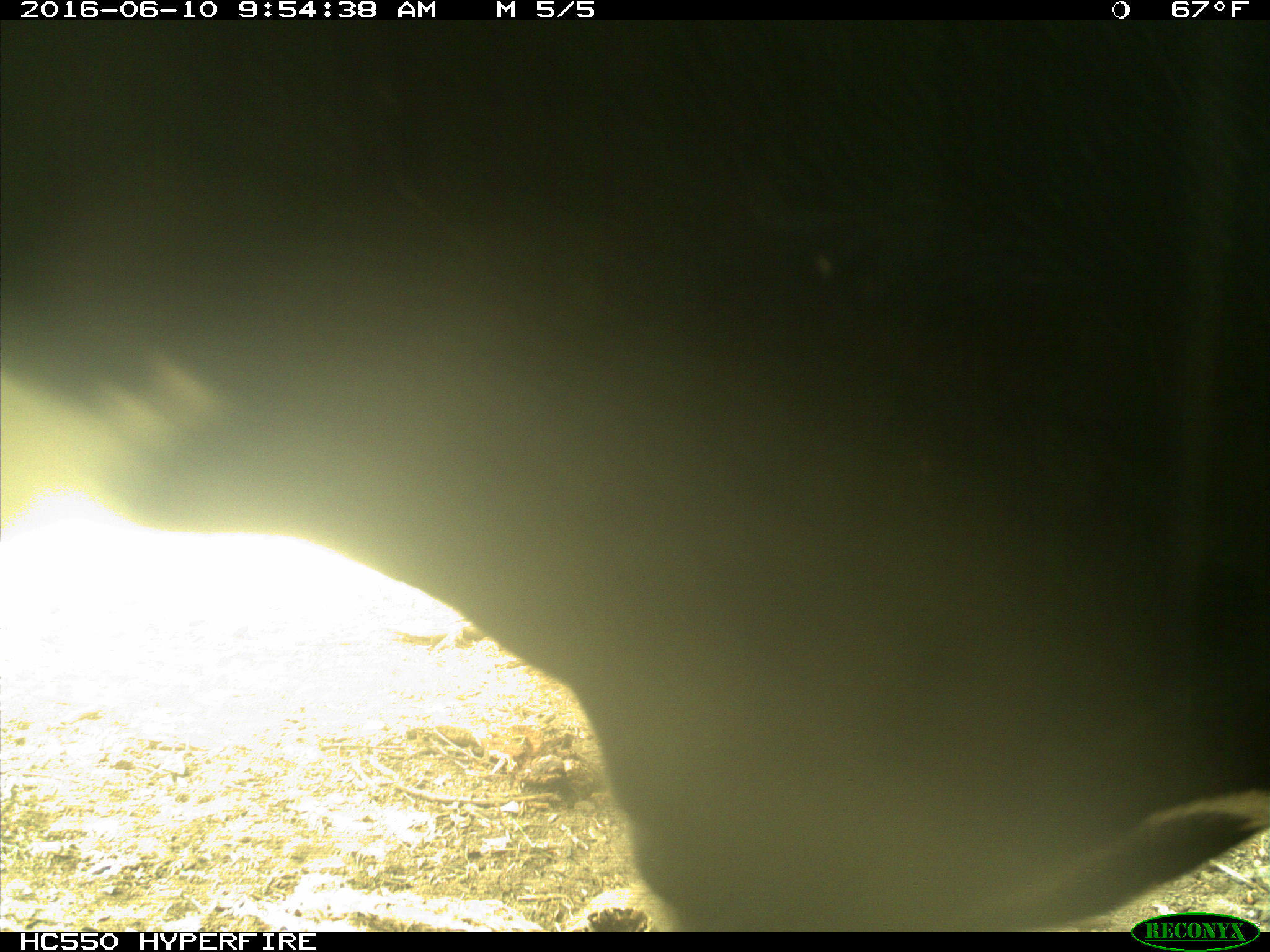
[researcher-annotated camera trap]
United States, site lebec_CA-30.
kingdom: Animalia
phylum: Chordata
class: Mammalia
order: Artiodactyla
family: Bovidae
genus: Bos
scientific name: Bos taurus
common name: domestic cow